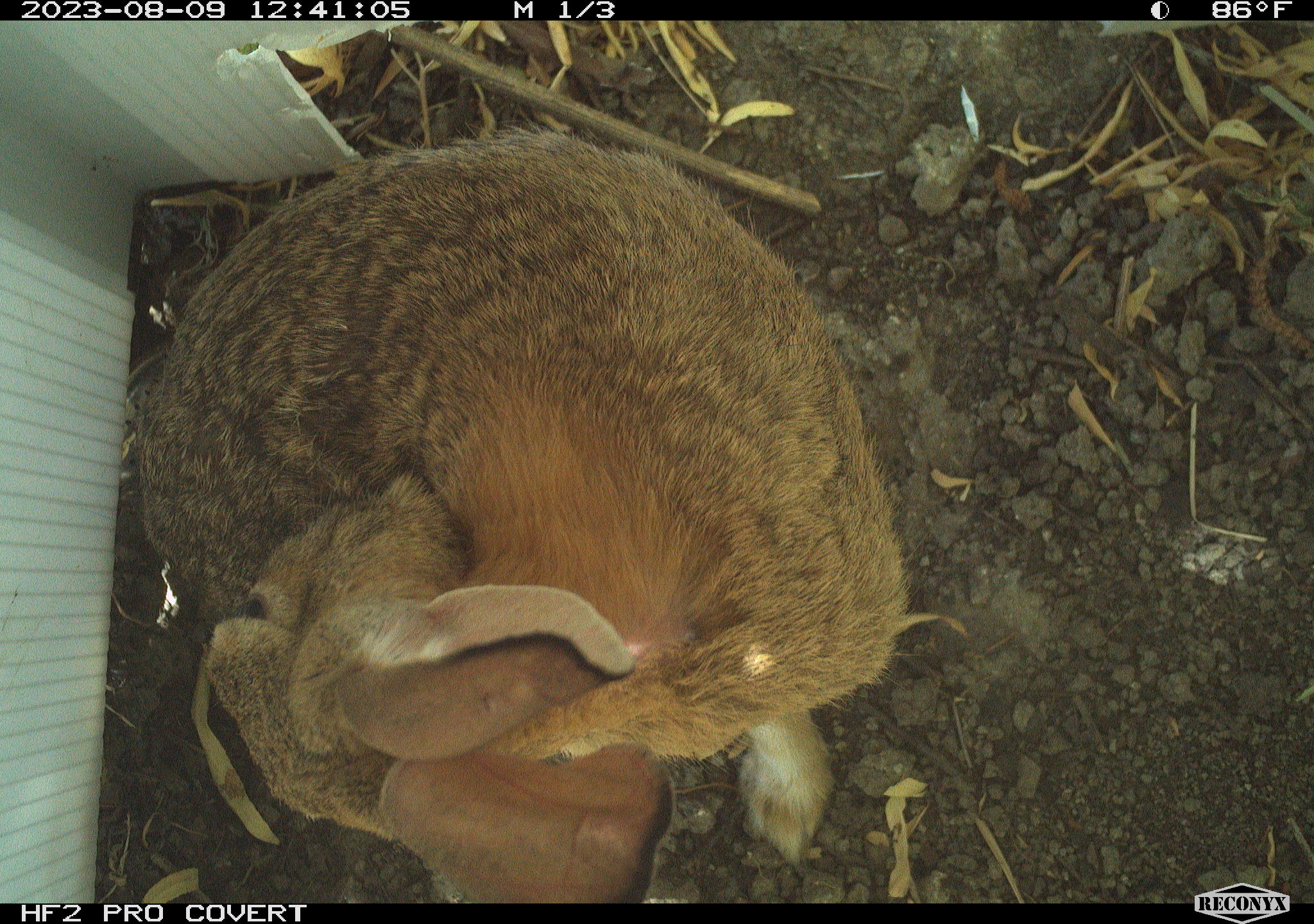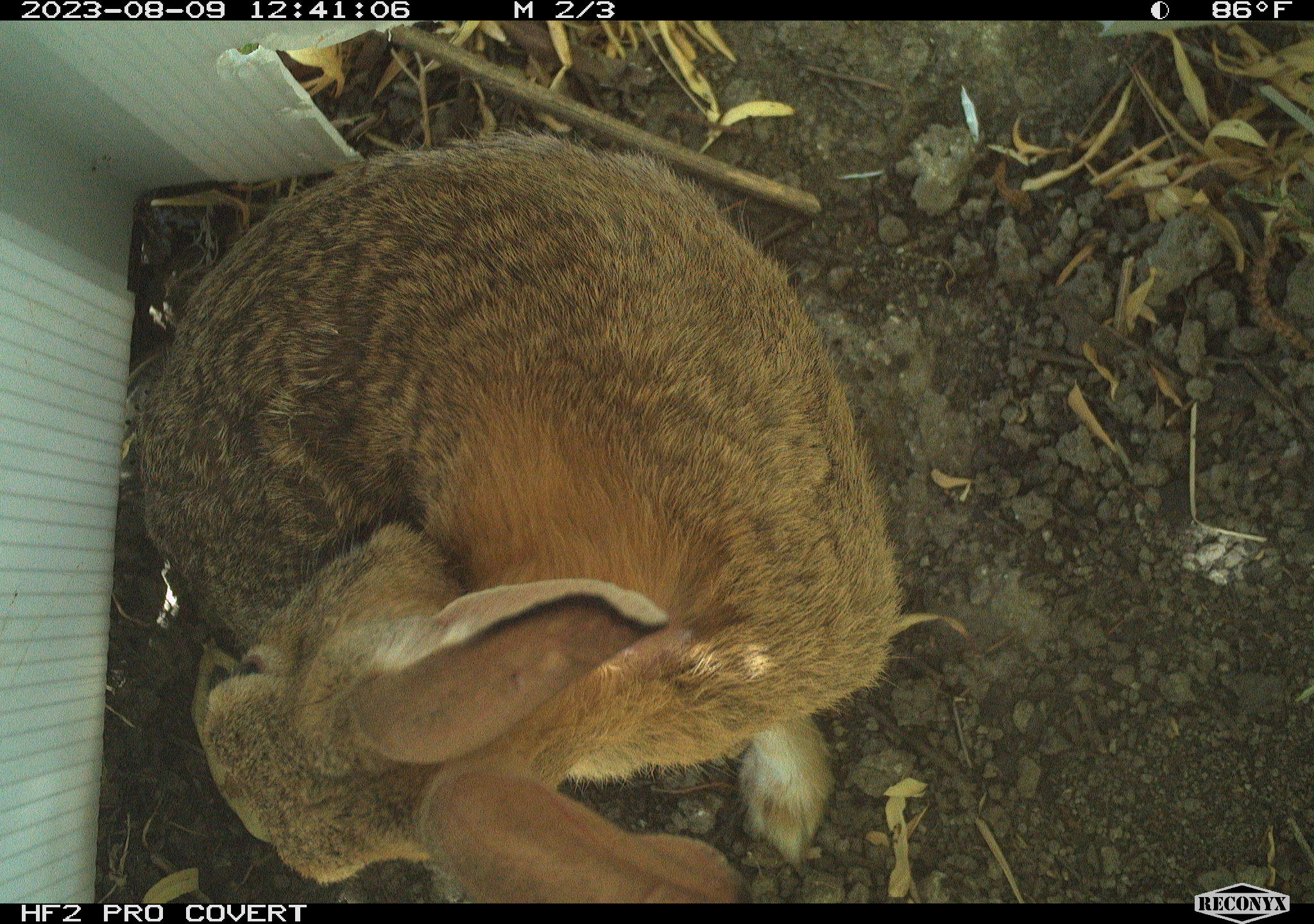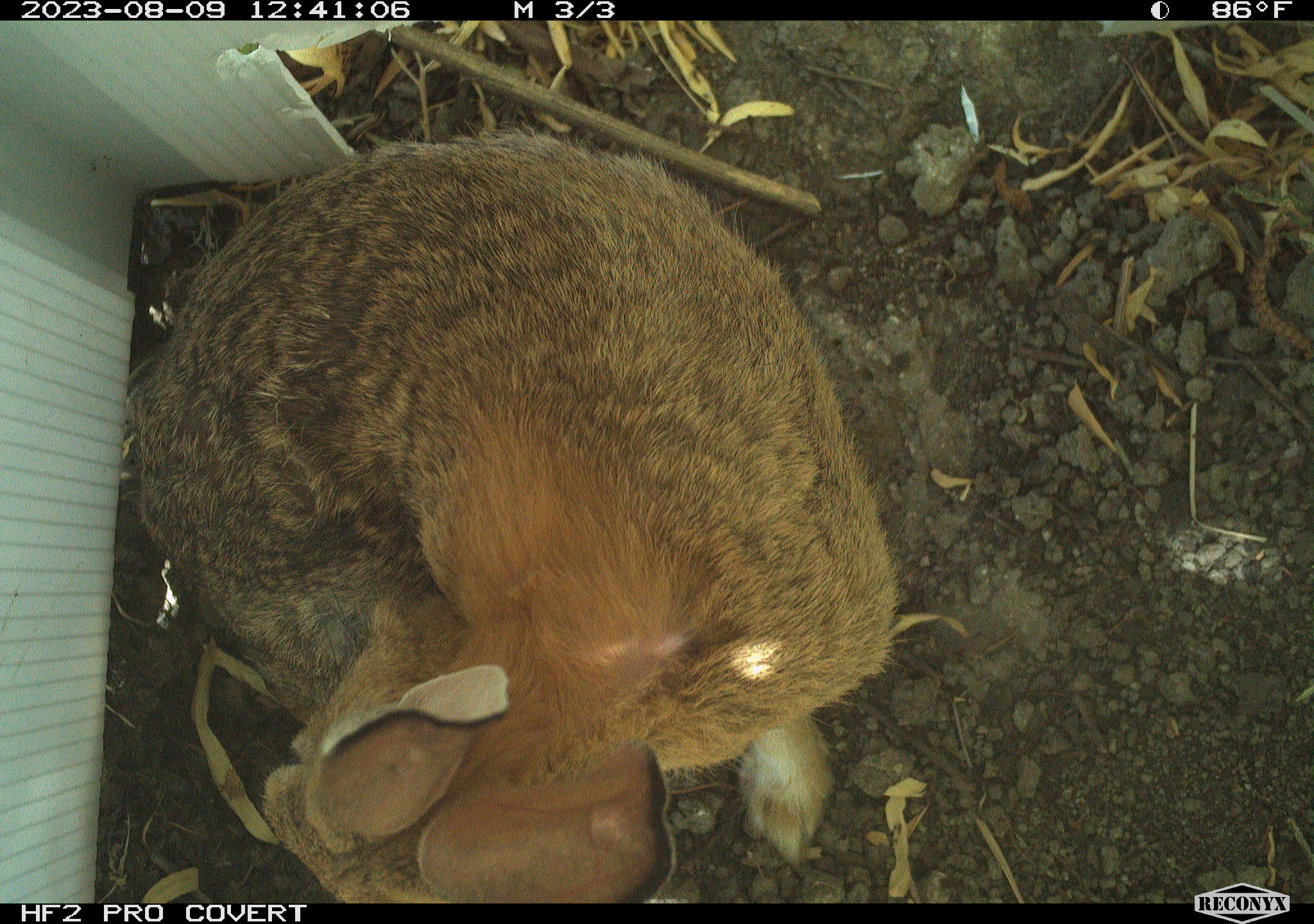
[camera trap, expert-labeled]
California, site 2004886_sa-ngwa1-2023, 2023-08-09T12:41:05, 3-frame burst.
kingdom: Animalia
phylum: Chordata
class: Mammalia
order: Lagomorpha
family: Leporidae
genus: Sylvilagus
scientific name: Sylvilagus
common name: cottontail rabbits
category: sylvilagus species